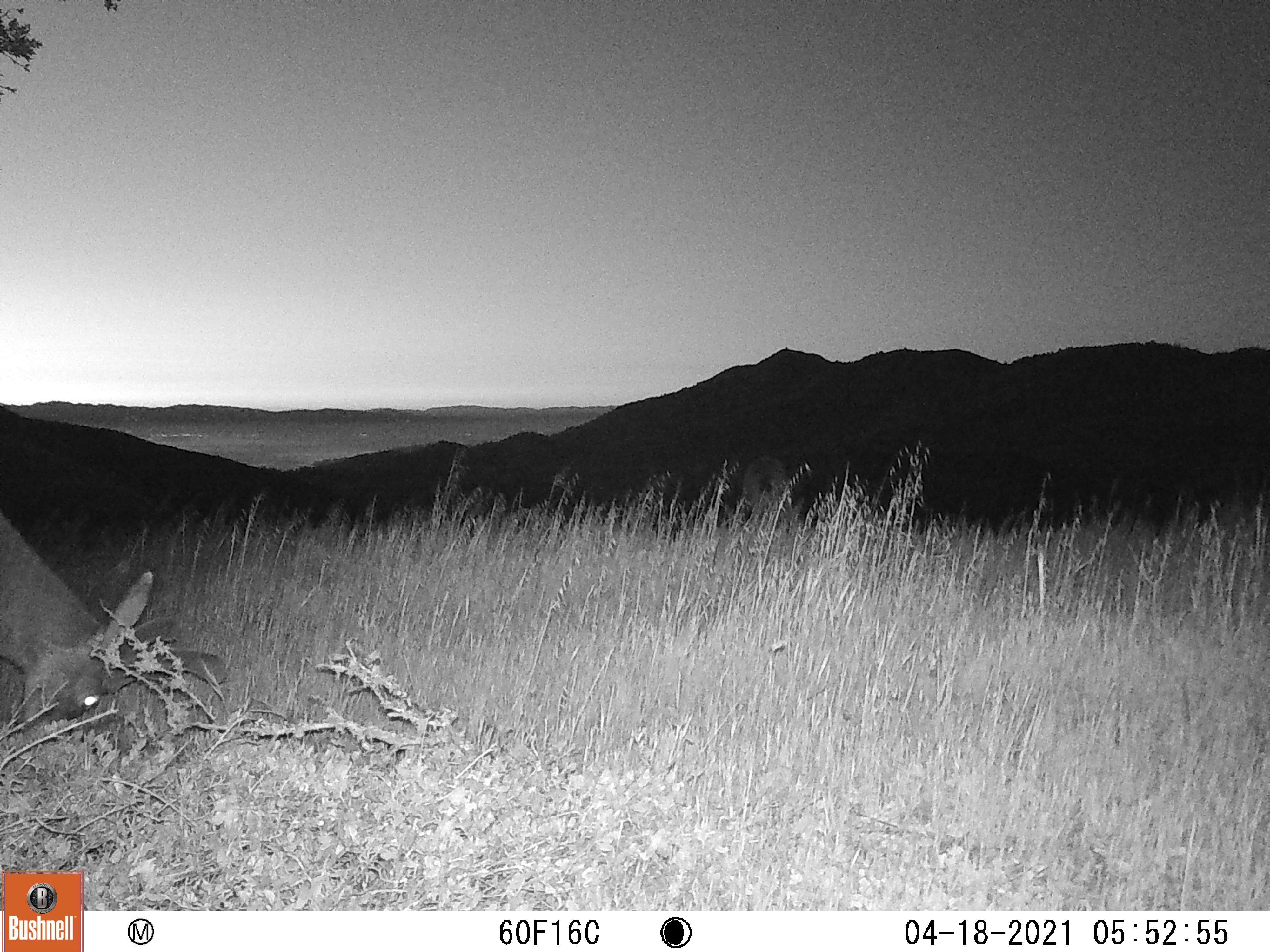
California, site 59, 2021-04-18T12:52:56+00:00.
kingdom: Animalia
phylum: Chordata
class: Mammalia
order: Artiodactyla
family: Cervidae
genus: Odocoileus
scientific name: Odocoileus hemionus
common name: mule deer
Mule deer (Odocoileus hemionus).